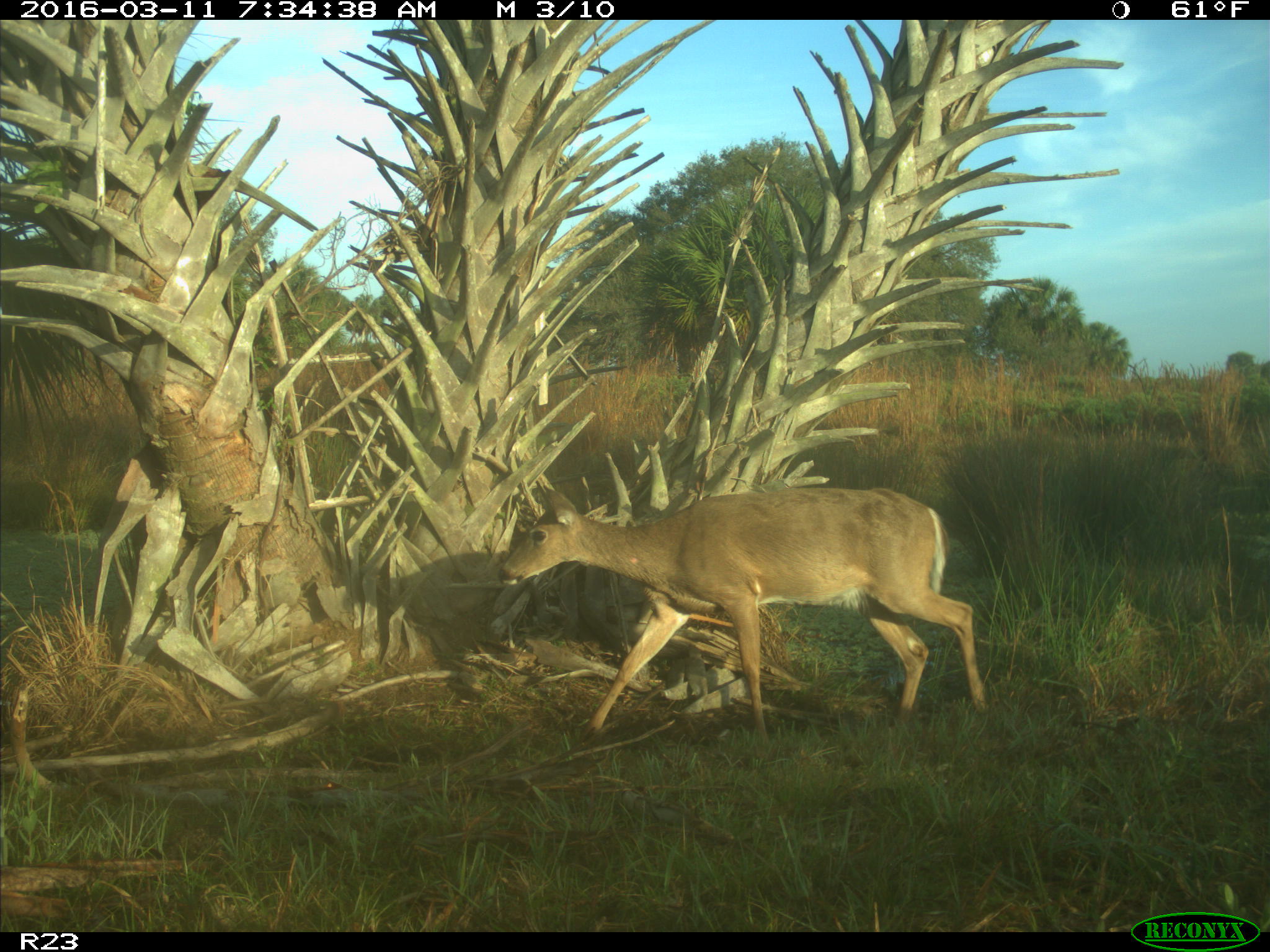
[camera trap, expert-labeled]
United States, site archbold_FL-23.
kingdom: Animalia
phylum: Chordata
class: Mammalia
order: Artiodactyla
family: Cervidae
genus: Odocoileus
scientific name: Odocoileus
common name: deer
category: unidentified deer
Unidentified deer (deer) (Odocoileus).